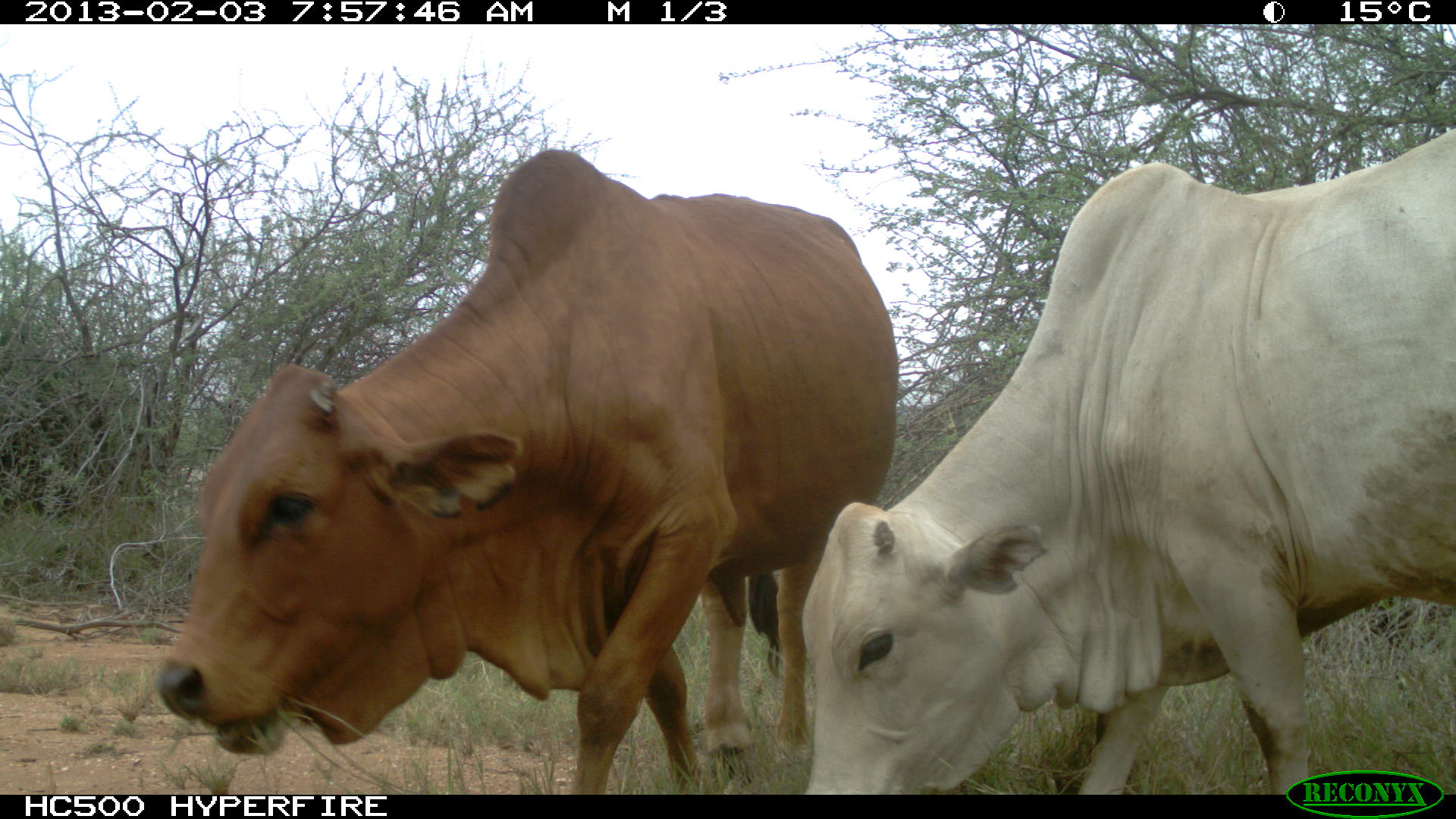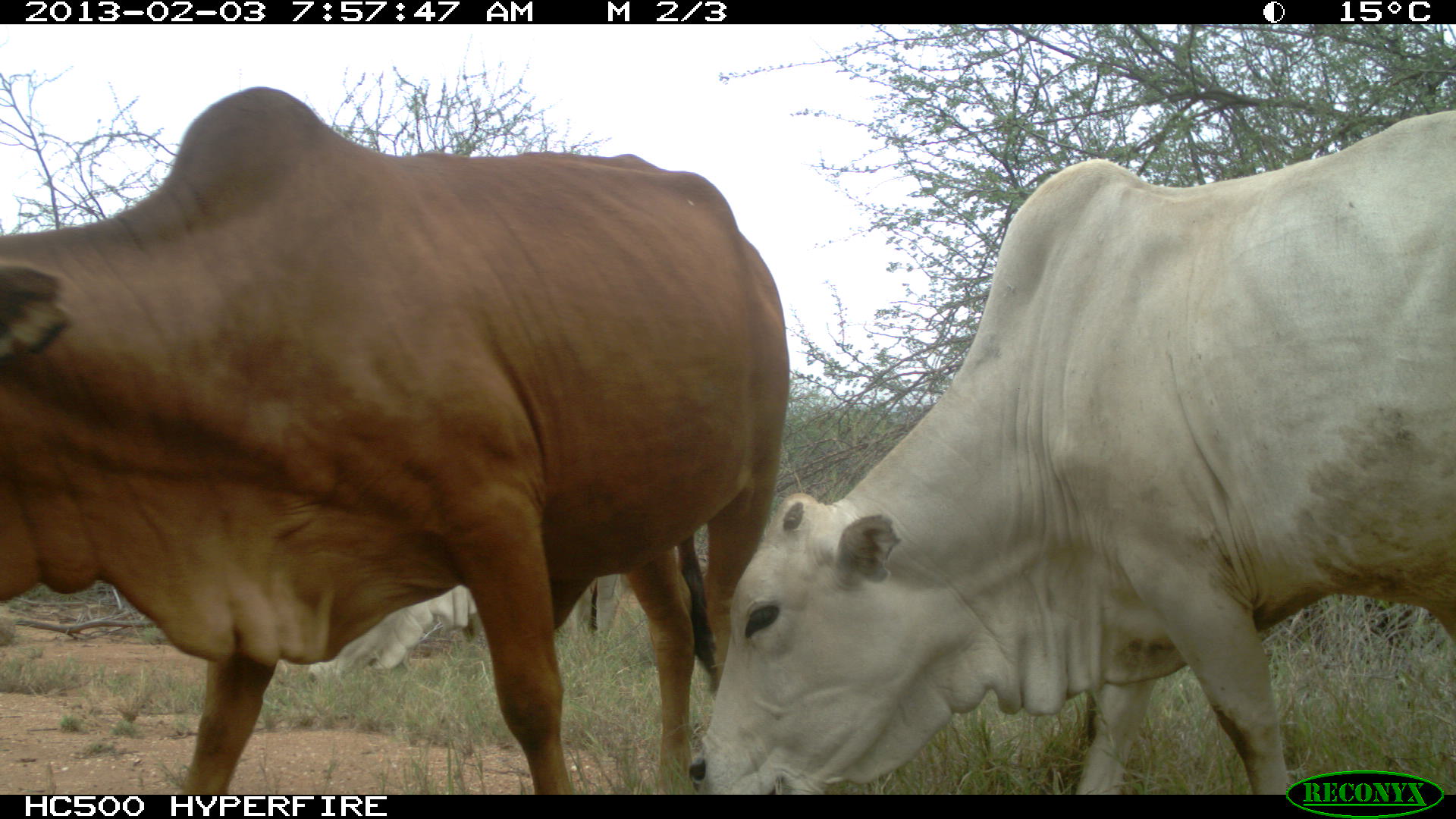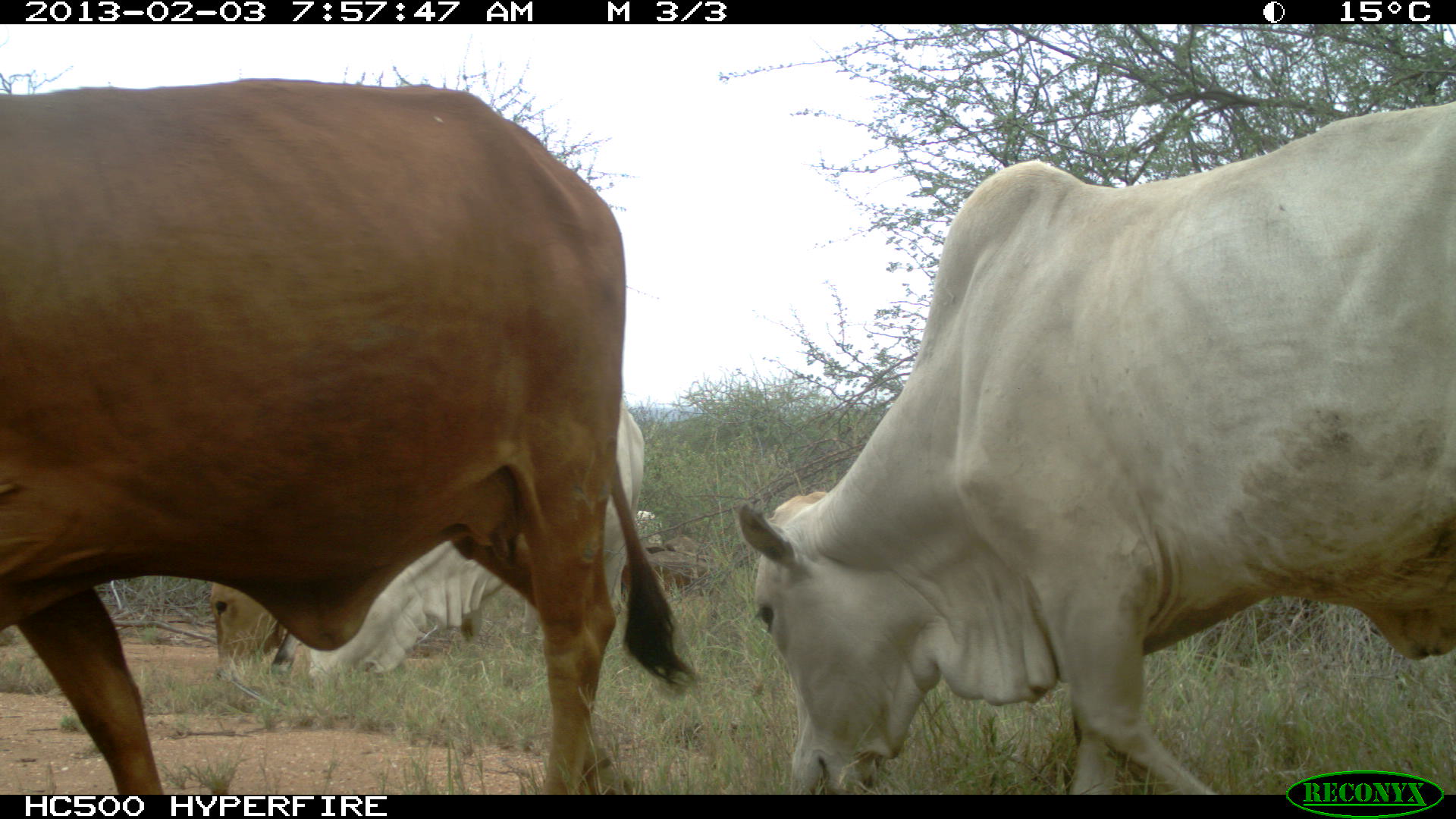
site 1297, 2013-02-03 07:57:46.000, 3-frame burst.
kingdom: Animalia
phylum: Chordata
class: Mammalia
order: Artiodactyla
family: Bovidae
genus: Bos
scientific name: Bos taurus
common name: domestic cattle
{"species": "Bos taurus (domestic cattle)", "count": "2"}